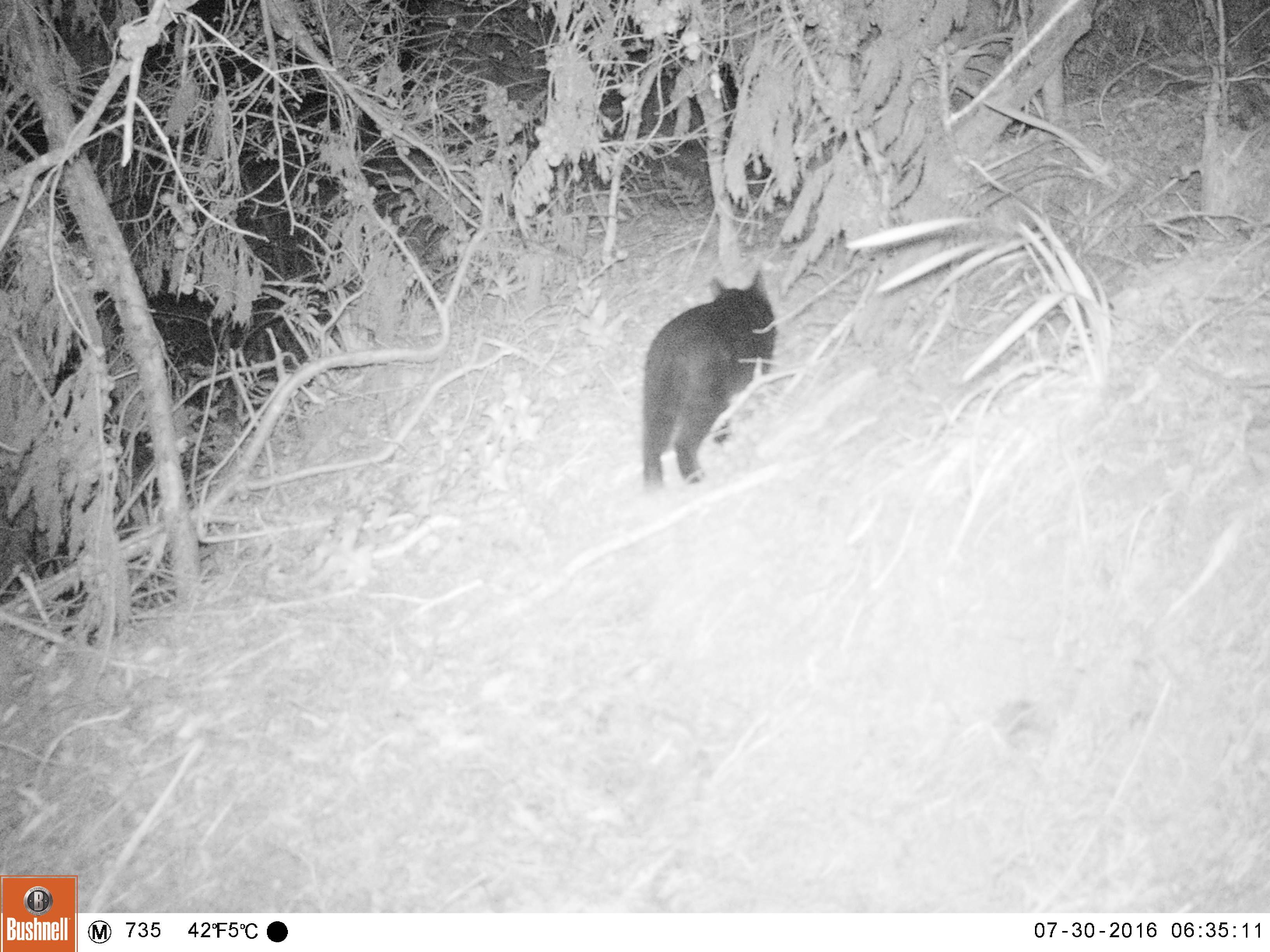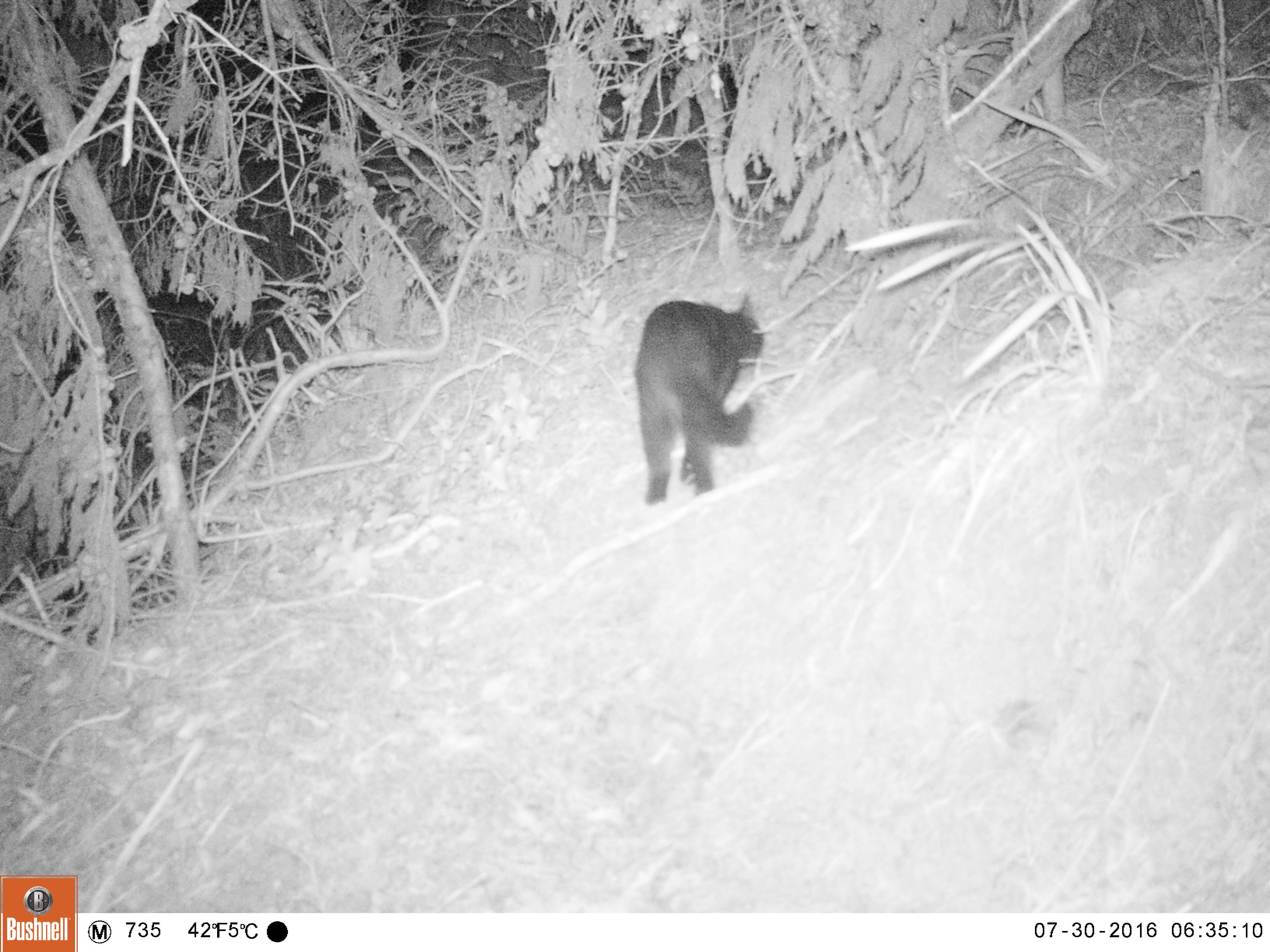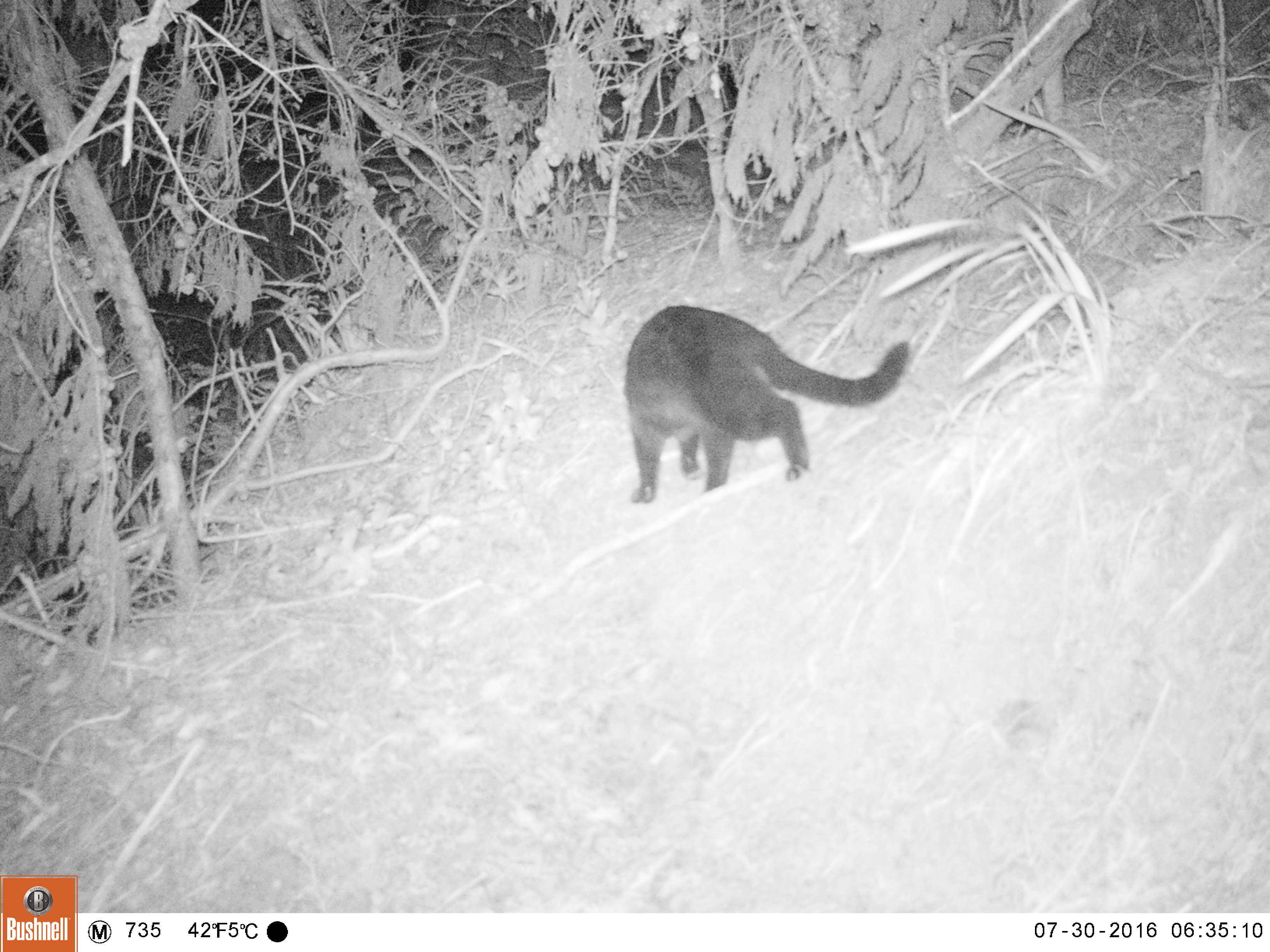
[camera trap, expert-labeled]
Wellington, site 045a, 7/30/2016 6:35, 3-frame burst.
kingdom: Animalia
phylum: Chordata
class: Mammalia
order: Carnivora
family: Felidae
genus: Felis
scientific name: Felis catus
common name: cat